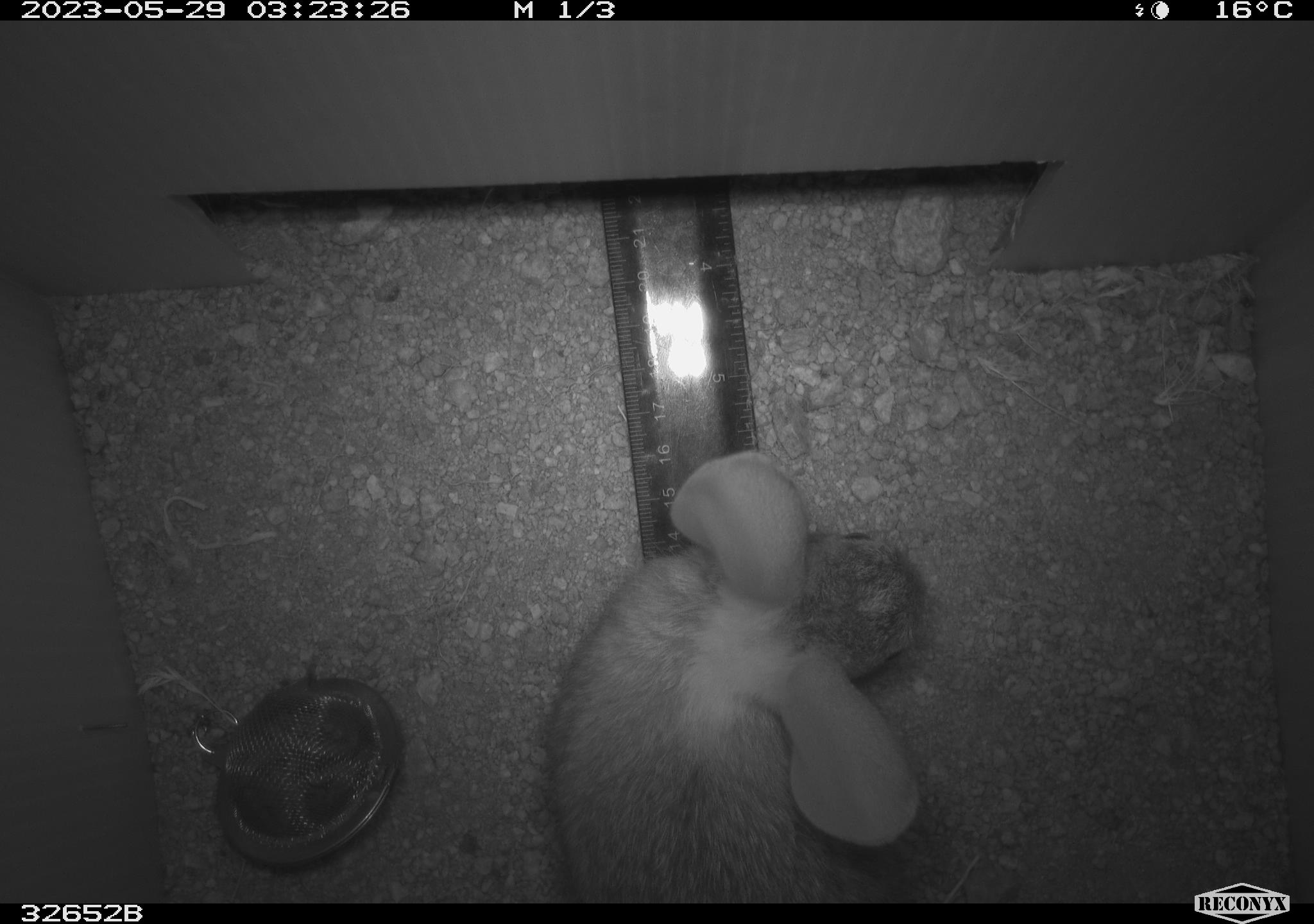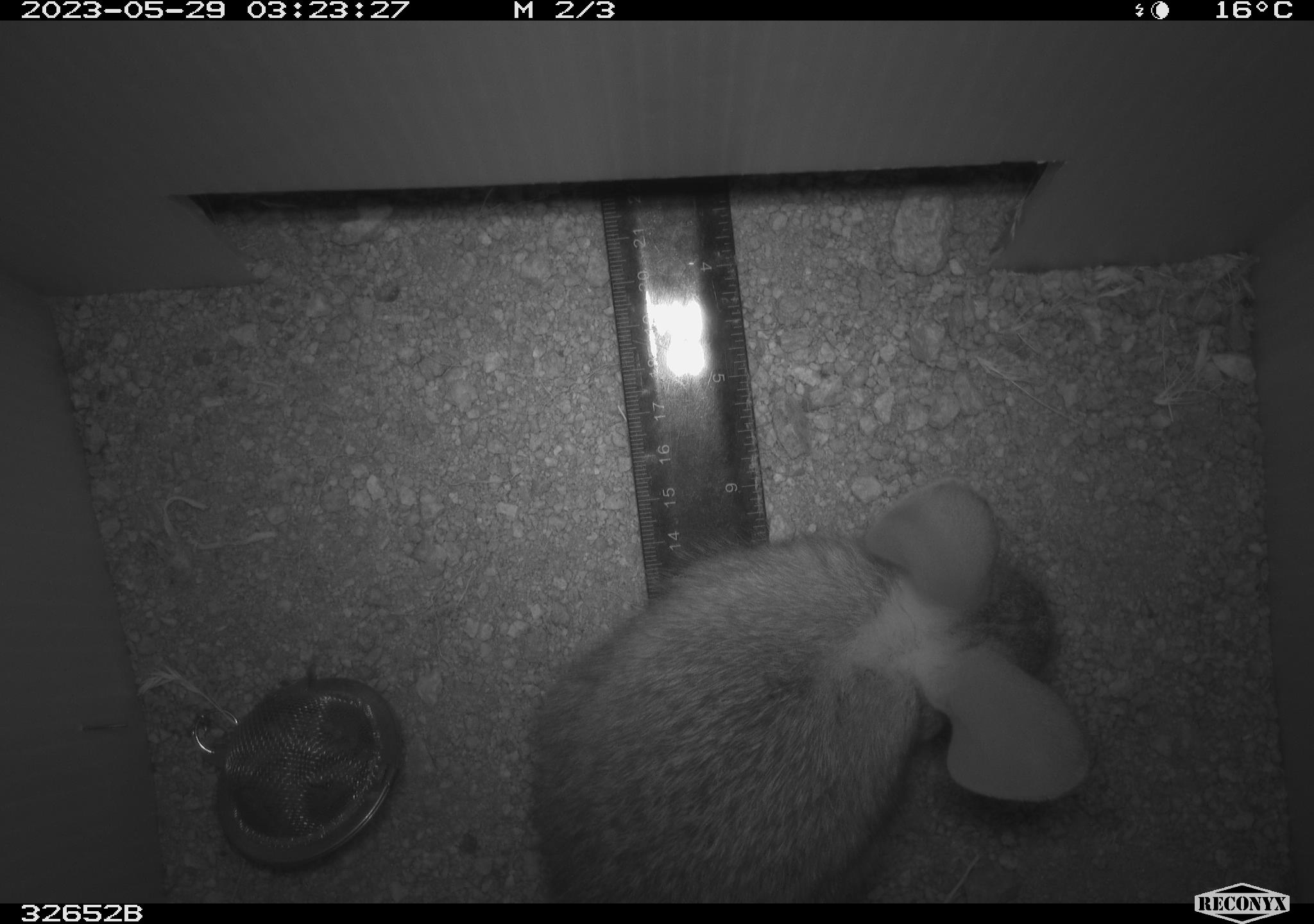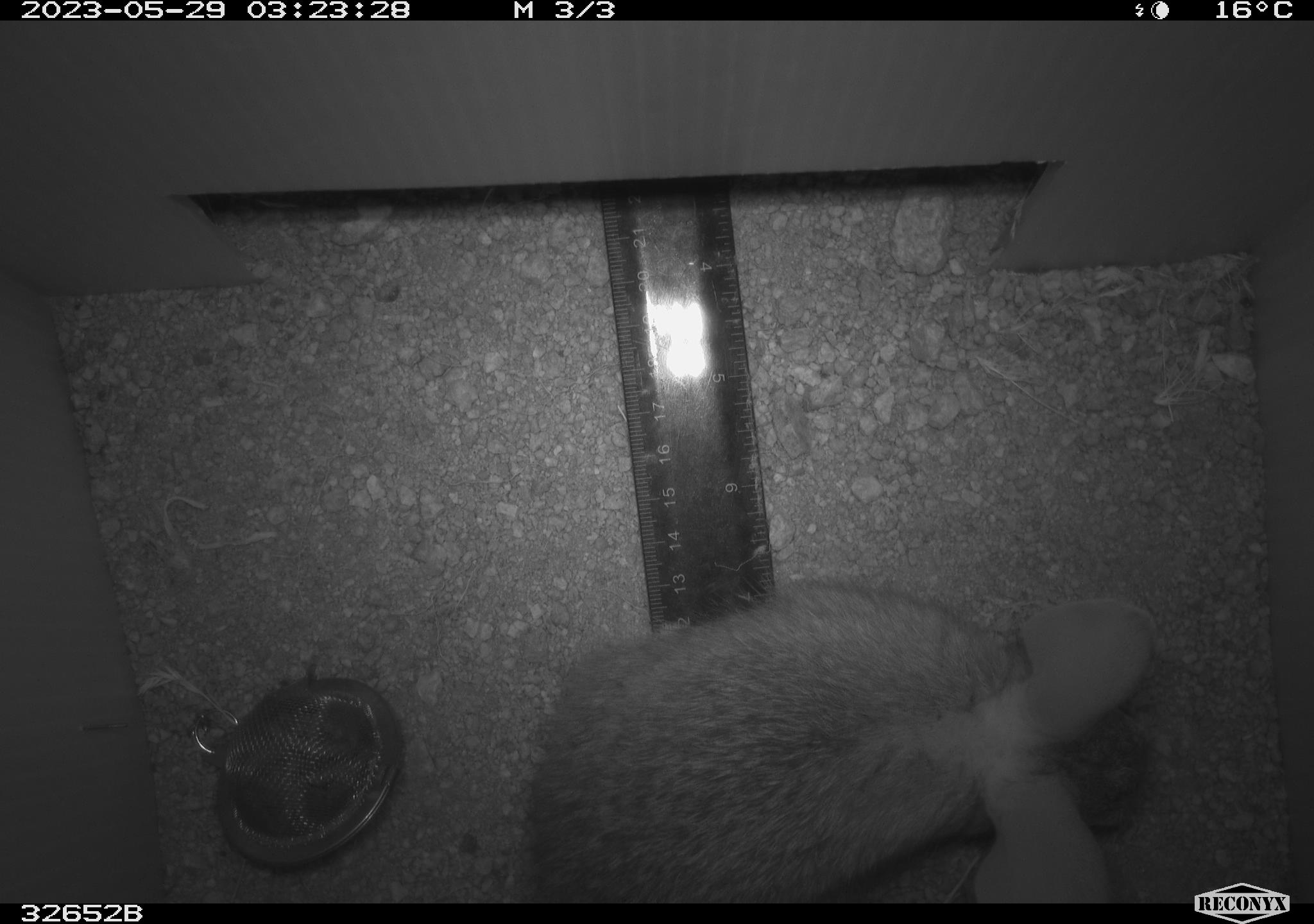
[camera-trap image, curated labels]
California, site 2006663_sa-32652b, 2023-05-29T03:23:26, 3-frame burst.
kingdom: Animalia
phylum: Chordata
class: Mammalia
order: Lagomorpha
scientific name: Lagomorpha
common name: hares, rabbits, and pikas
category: lagomorpha order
Lagomorpha order (hares, rabbits, and pikas) (Lagomorpha).